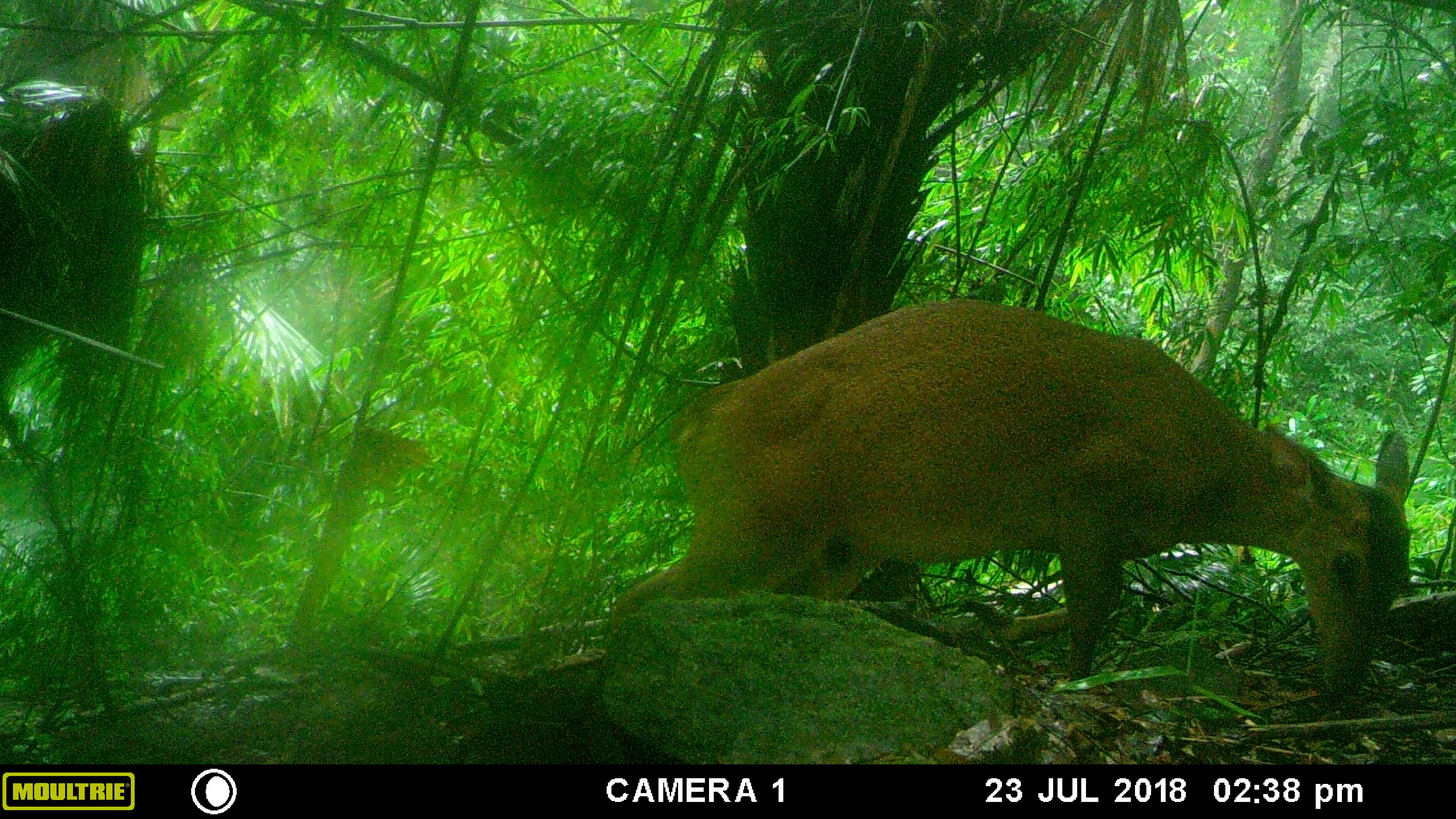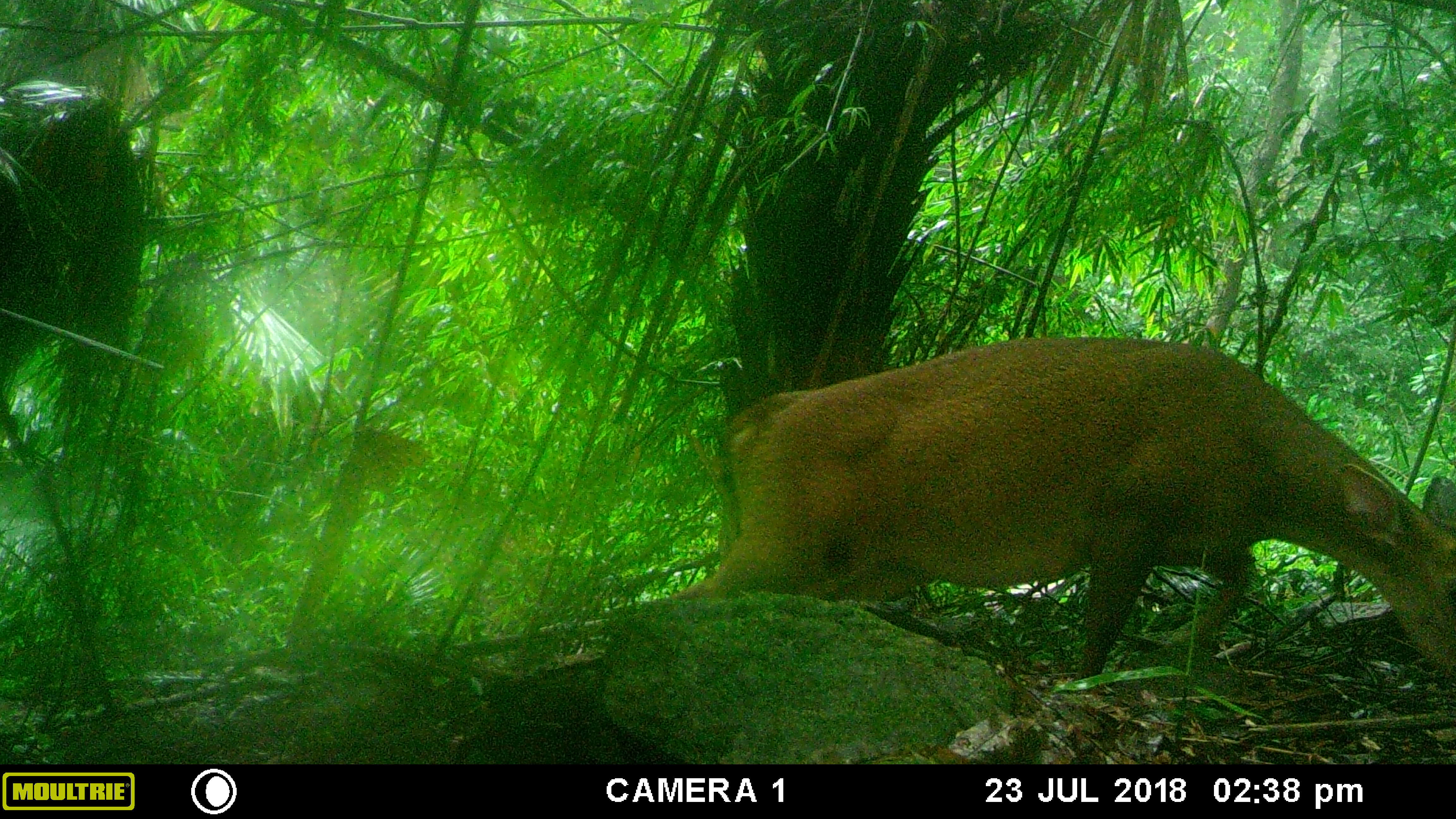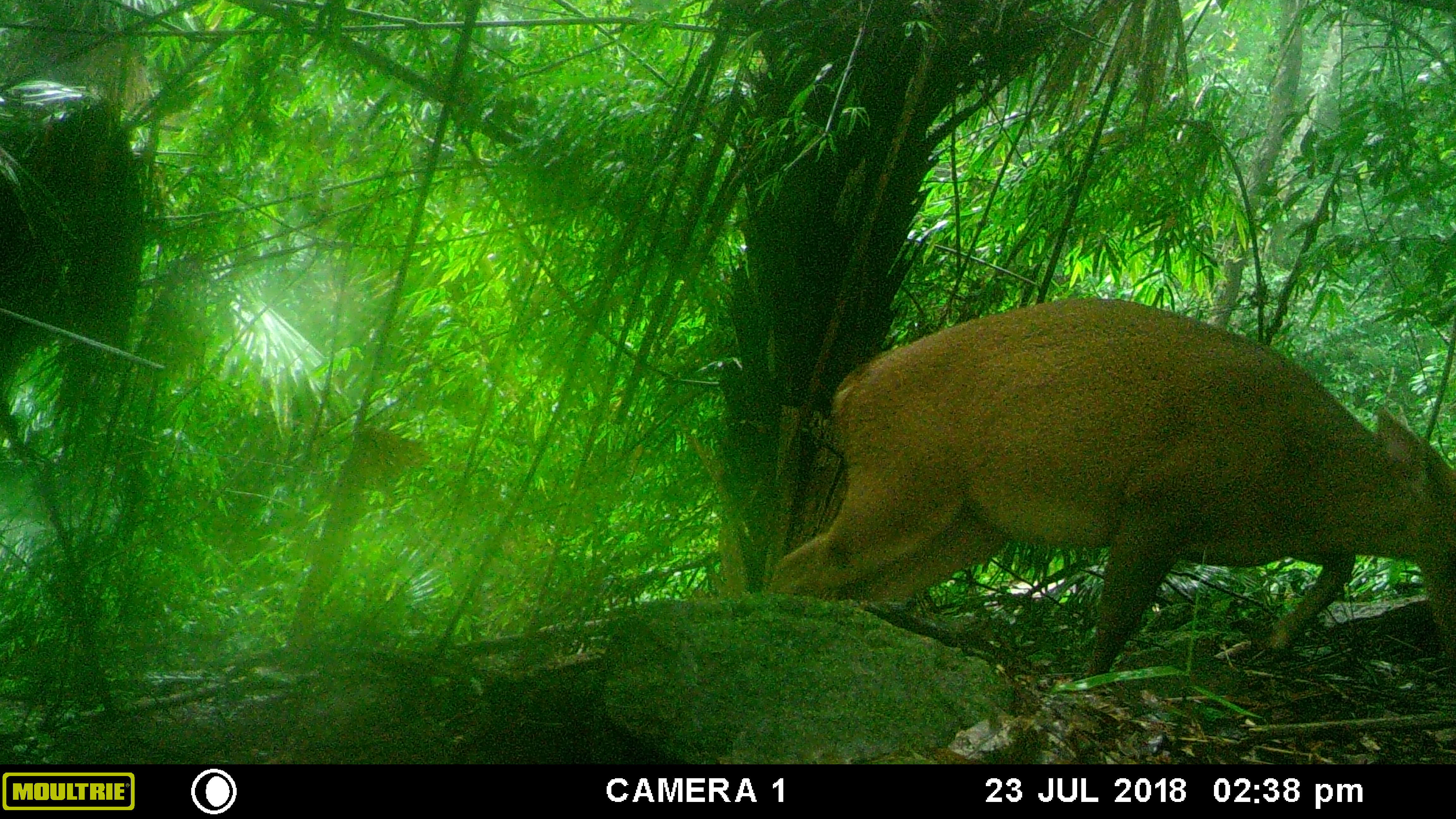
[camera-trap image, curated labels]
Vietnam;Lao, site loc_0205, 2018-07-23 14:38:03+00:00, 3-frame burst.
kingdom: Animalia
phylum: Chordata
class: Mammalia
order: Artiodactyla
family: Cervidae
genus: Muntiacus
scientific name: Muntiacus vuquangensis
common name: large-antlered muntjac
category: large antlered muntjac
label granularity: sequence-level